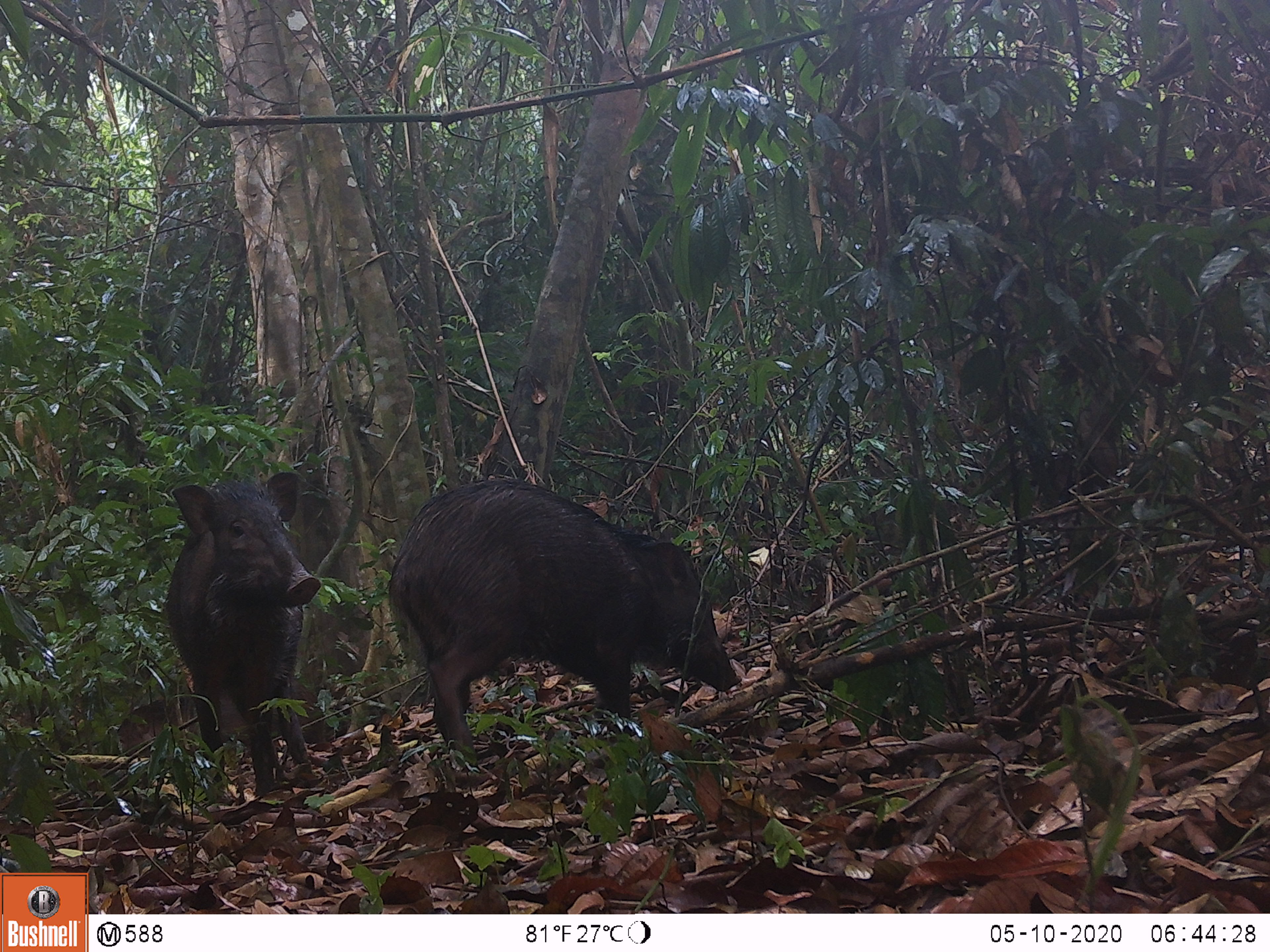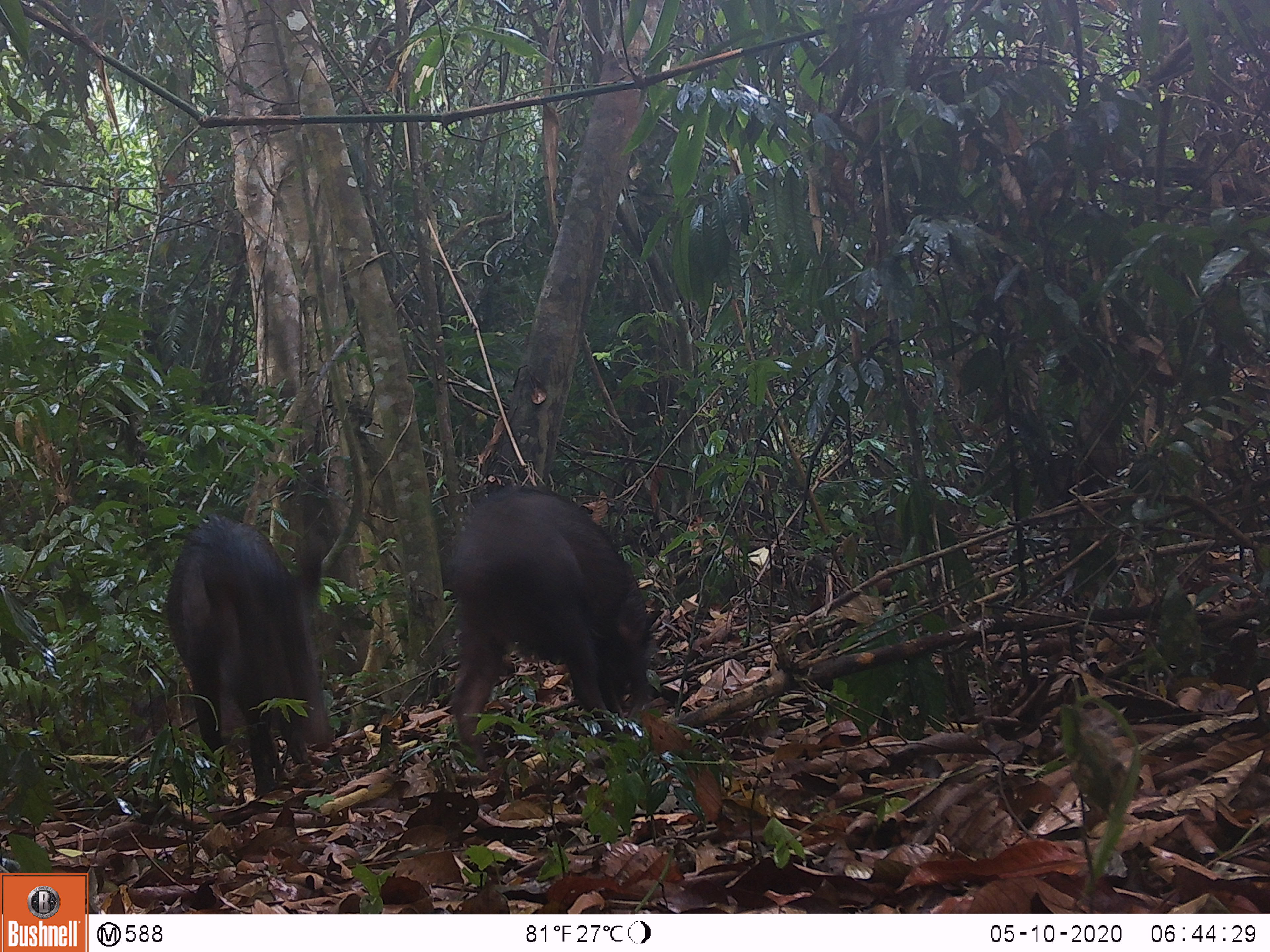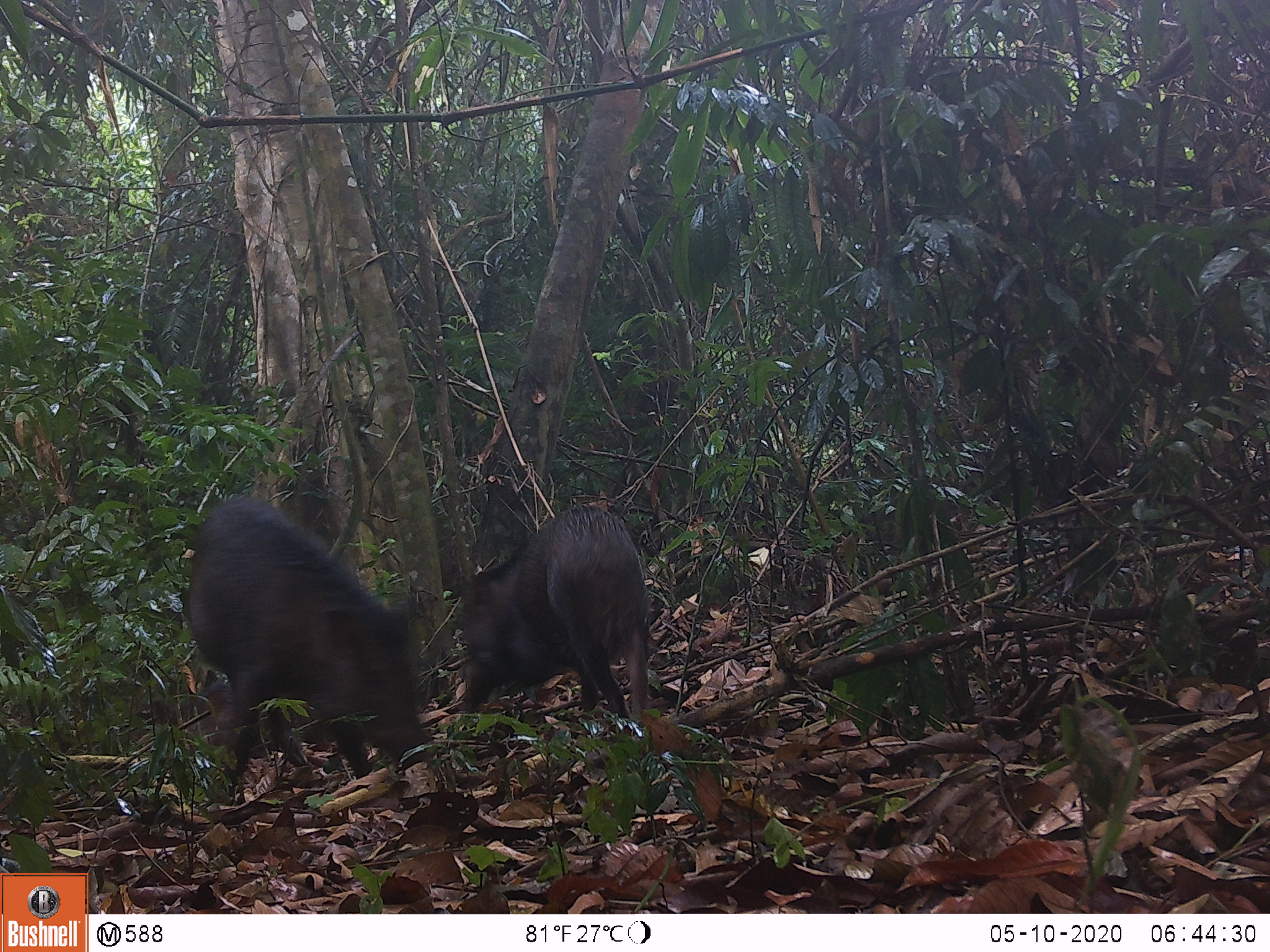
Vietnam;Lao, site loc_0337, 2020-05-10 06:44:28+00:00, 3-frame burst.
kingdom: Animalia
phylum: Chordata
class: Mammalia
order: Artiodactyla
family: Suidae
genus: Sus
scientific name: Sus scrofa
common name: eurasian wild pig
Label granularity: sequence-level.